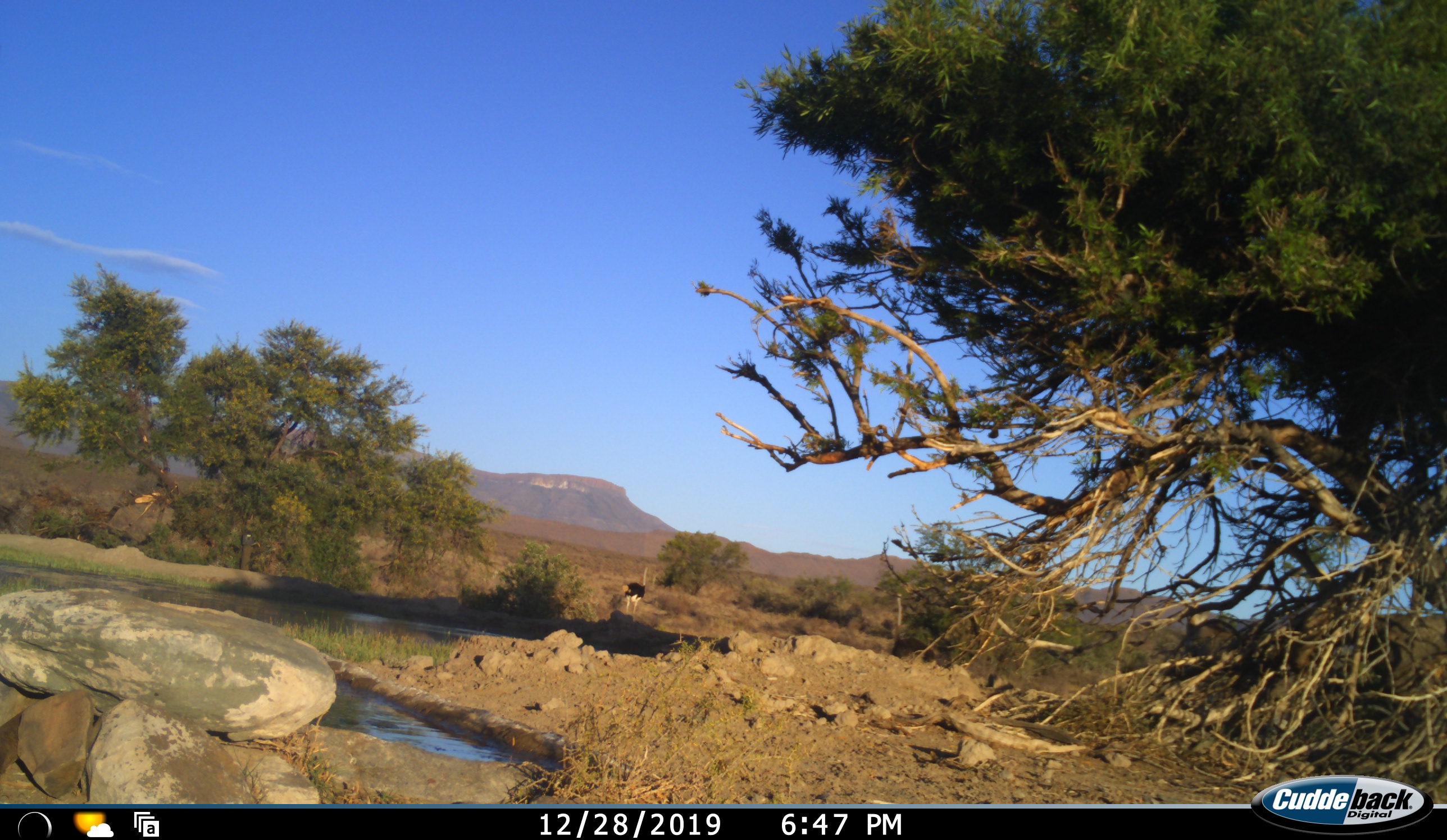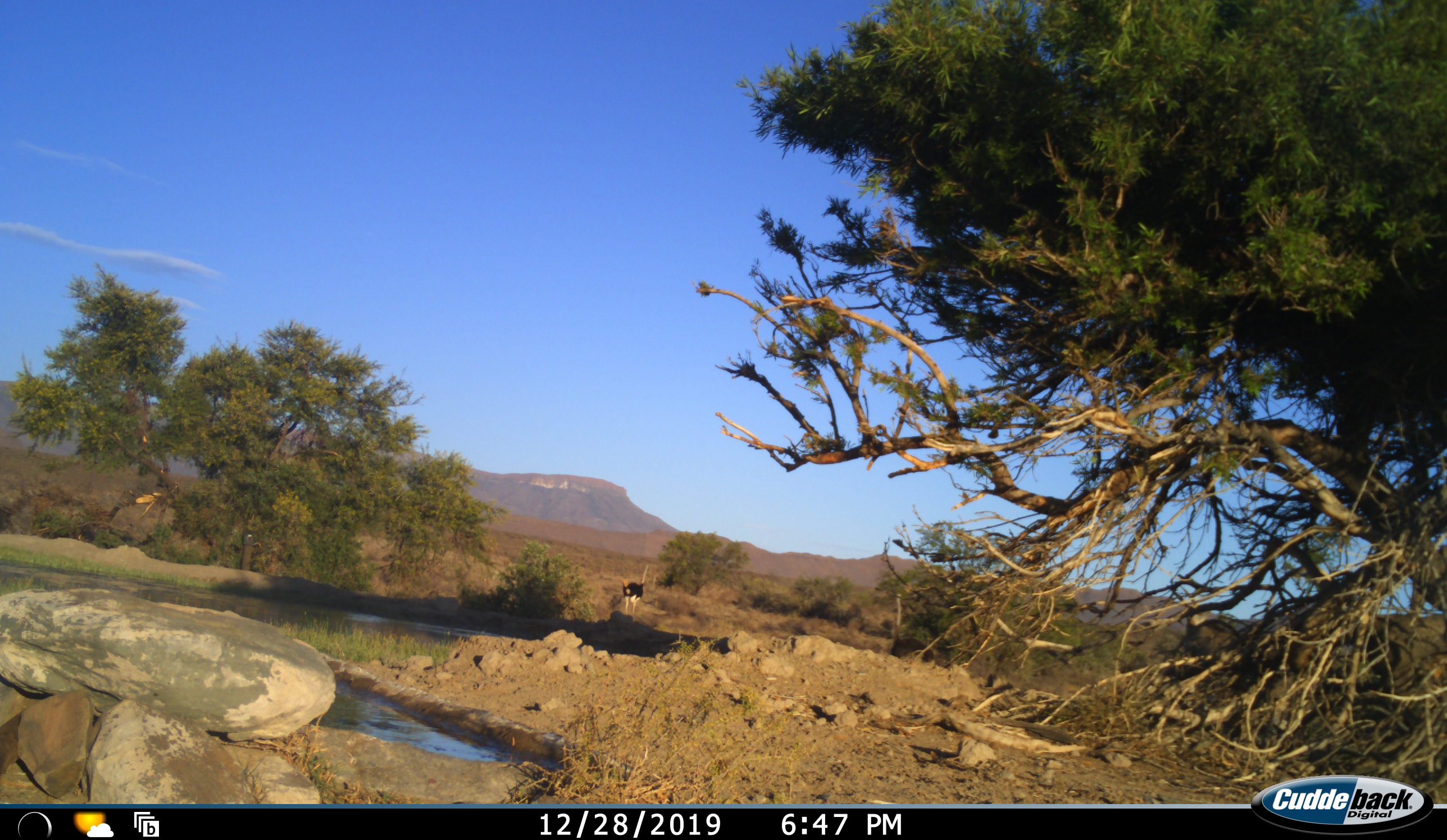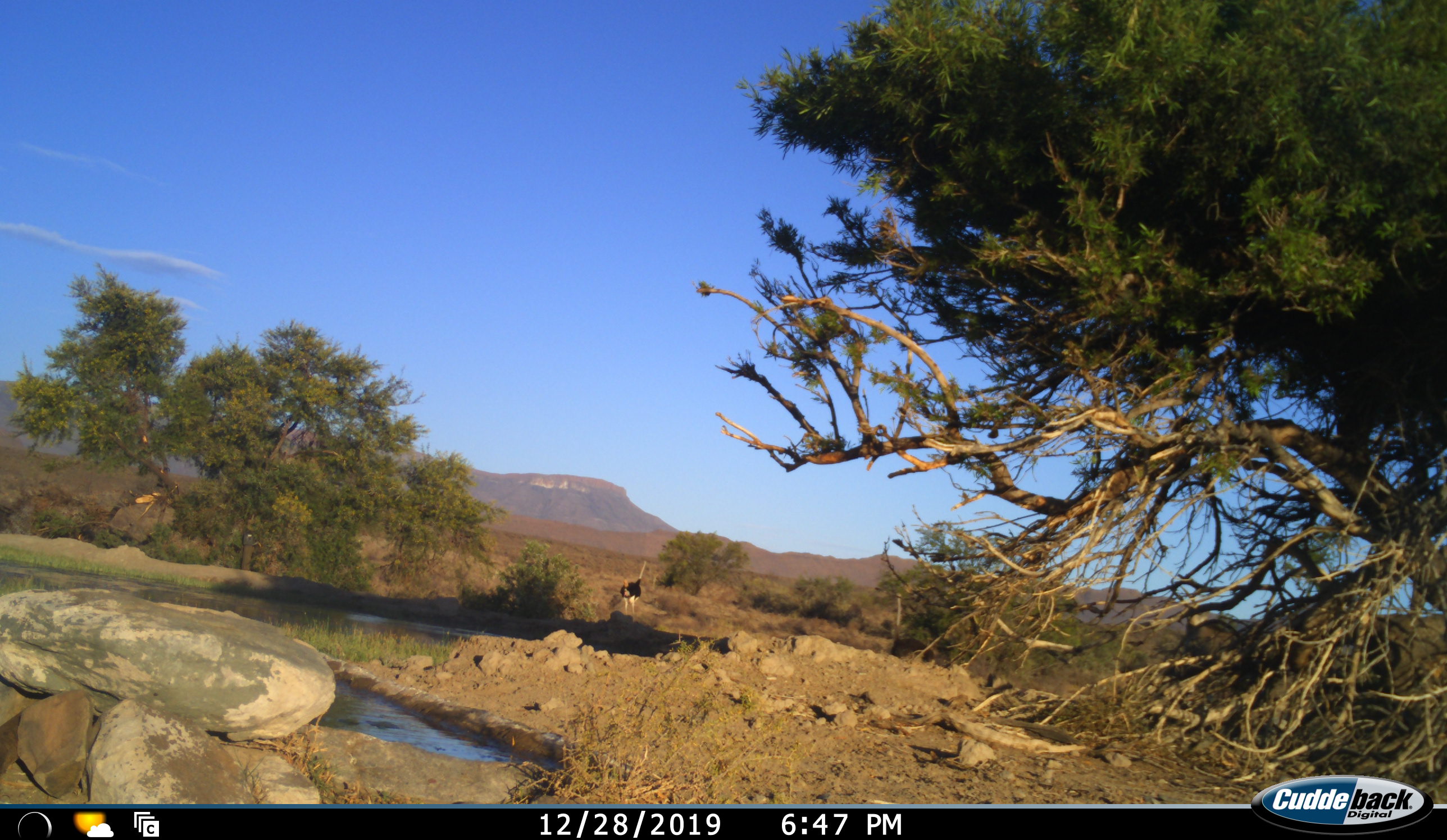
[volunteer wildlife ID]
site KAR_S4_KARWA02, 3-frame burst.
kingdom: Animalia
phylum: Chordata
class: Aves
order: Struthioniformes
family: Struthionidae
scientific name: Struthionidae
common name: ostrich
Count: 1.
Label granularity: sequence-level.